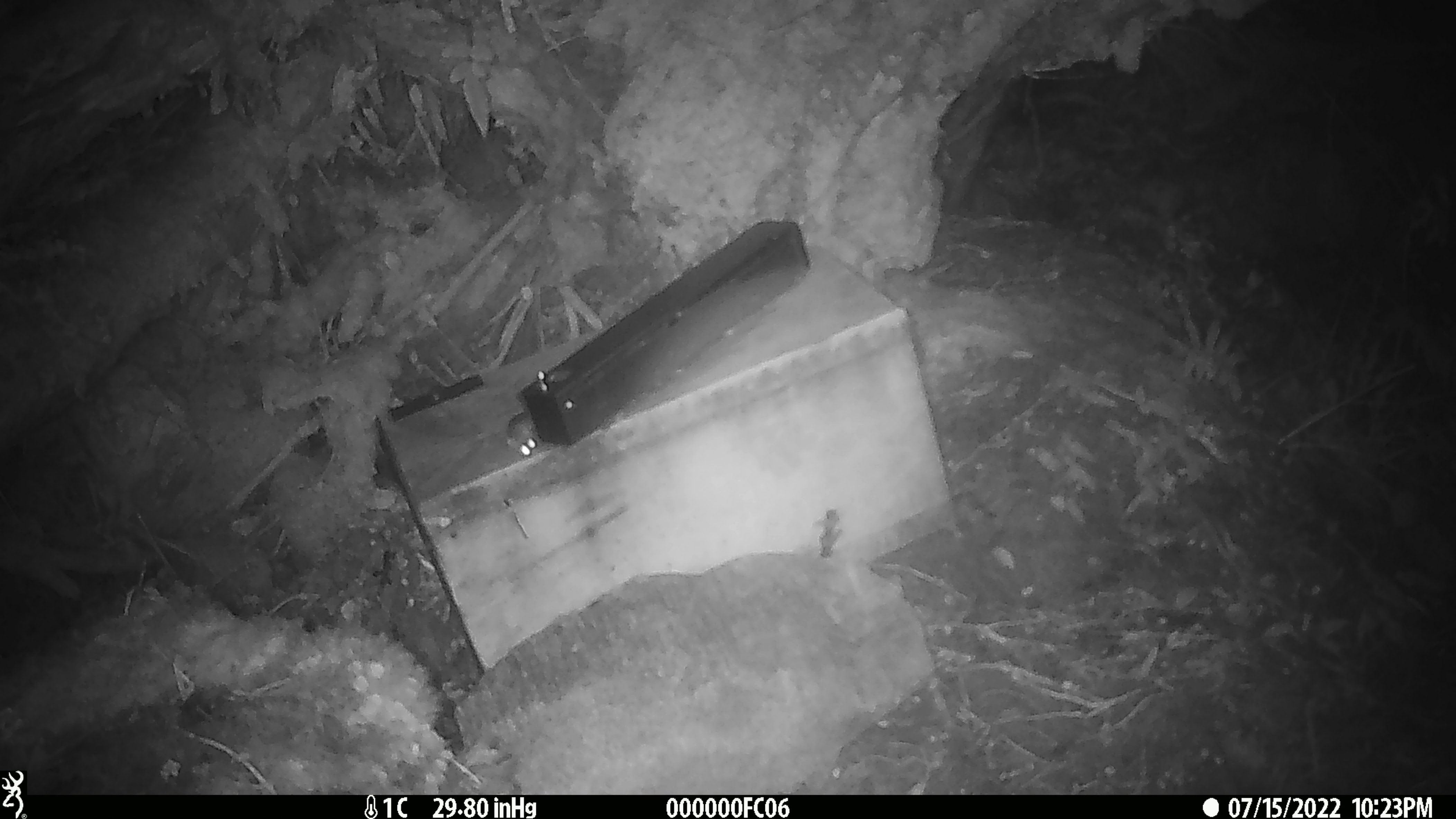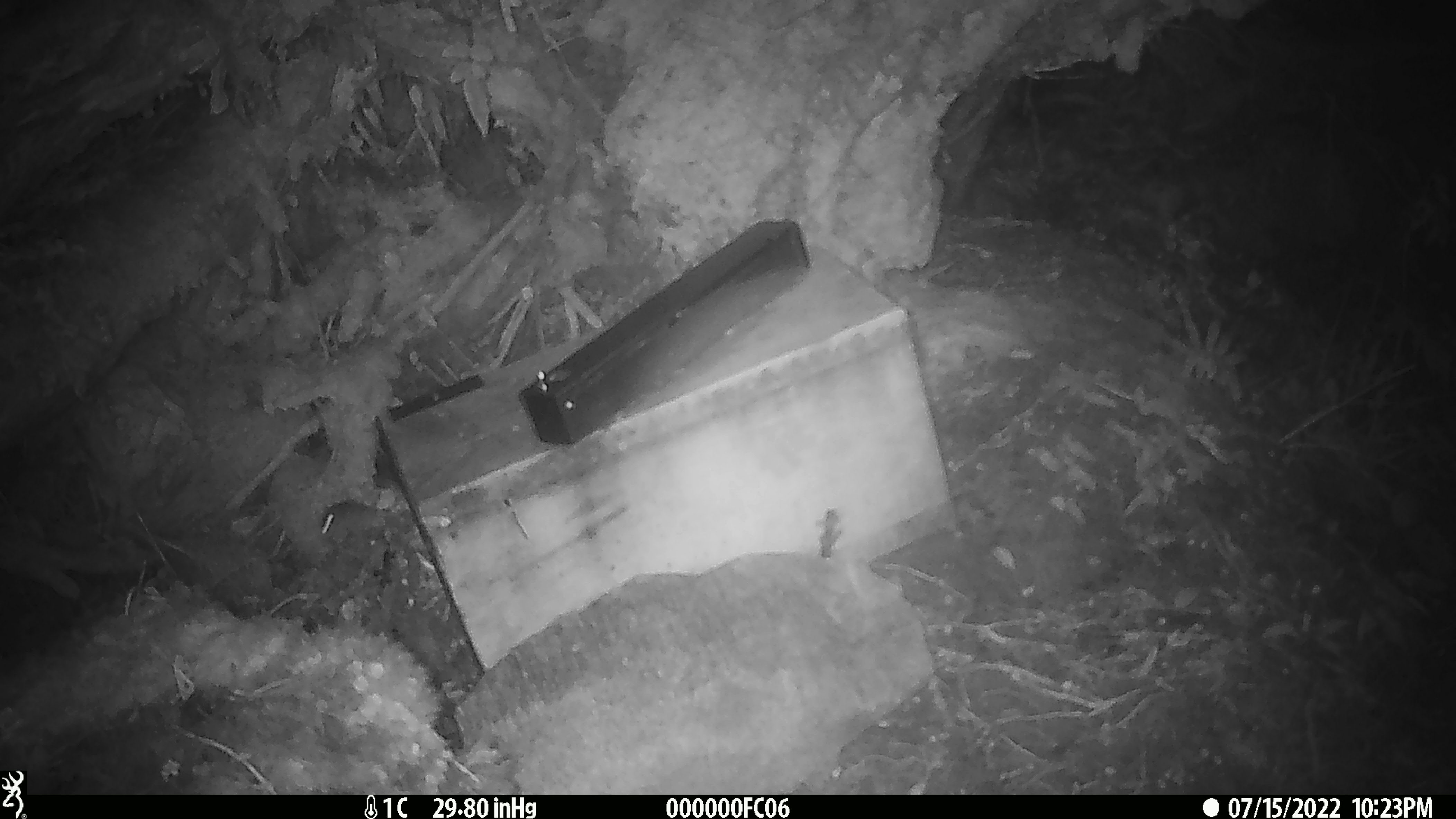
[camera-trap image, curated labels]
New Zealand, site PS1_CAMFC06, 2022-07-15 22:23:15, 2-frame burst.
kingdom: Animalia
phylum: Chordata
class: Mammalia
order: Rodentia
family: Muridae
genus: Mus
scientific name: Mus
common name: mouse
Mouse (Mus).